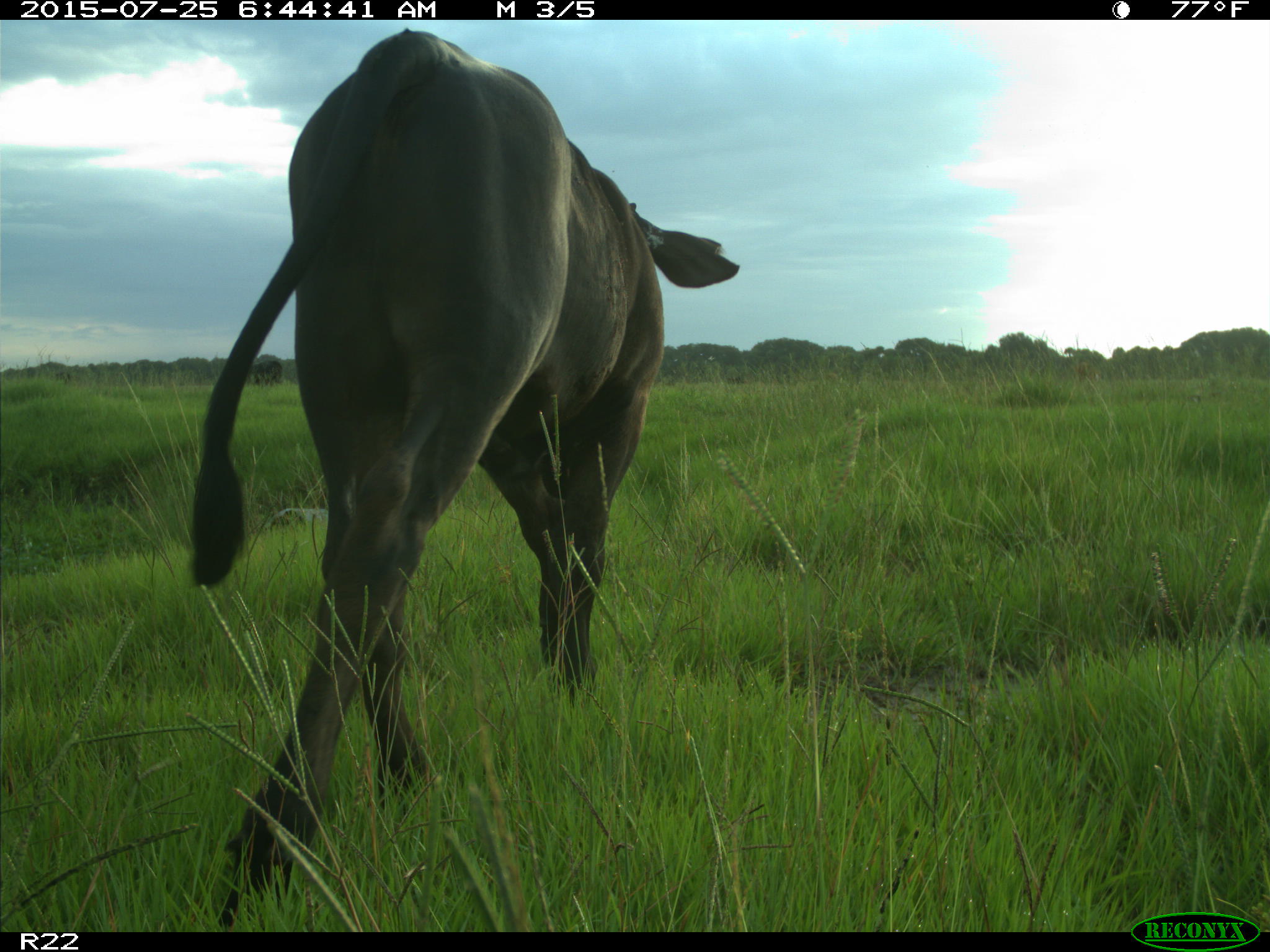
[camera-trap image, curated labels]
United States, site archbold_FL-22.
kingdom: Animalia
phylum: Chordata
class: Mammalia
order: Artiodactyla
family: Bovidae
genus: Bos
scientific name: Bos taurus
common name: domestic cow